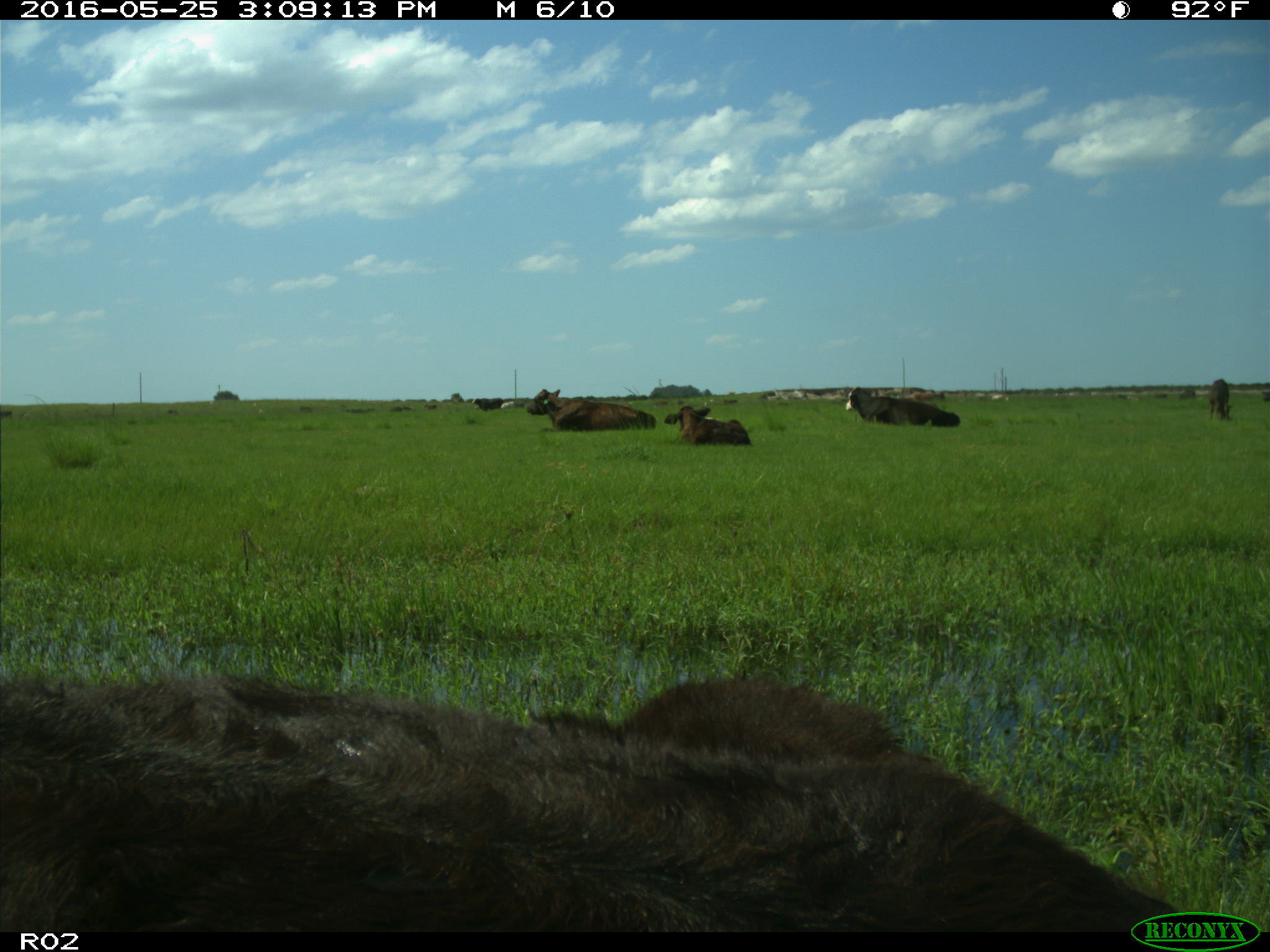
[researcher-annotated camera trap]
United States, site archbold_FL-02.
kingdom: Animalia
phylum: Chordata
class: Mammalia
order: Artiodactyla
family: Bovidae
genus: Bos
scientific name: Bos taurus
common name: domestic cow